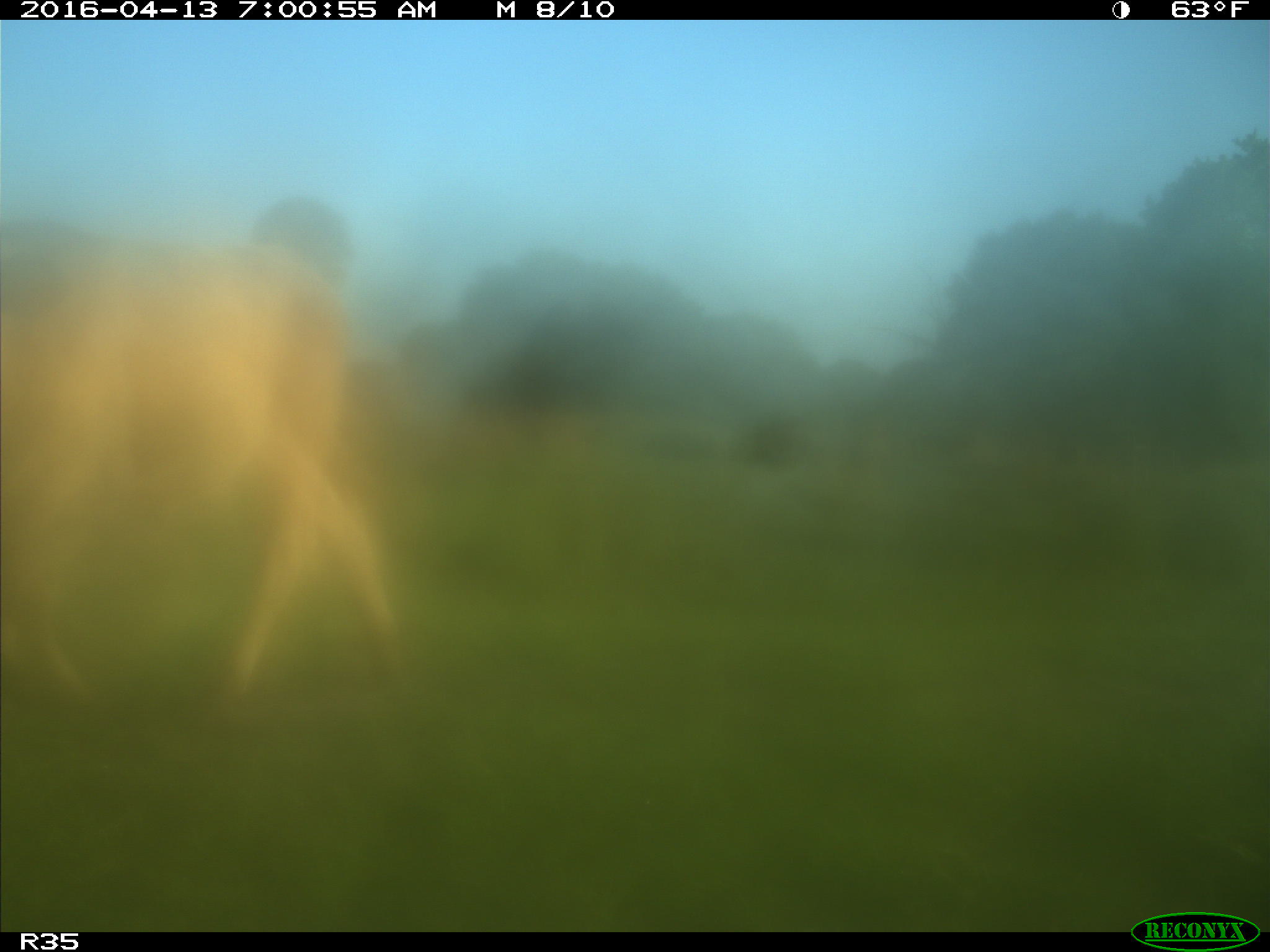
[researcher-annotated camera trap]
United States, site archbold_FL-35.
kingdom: Animalia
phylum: Chordata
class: Mammalia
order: Artiodactyla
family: Bovidae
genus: Bos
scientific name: Bos taurus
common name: domestic cow